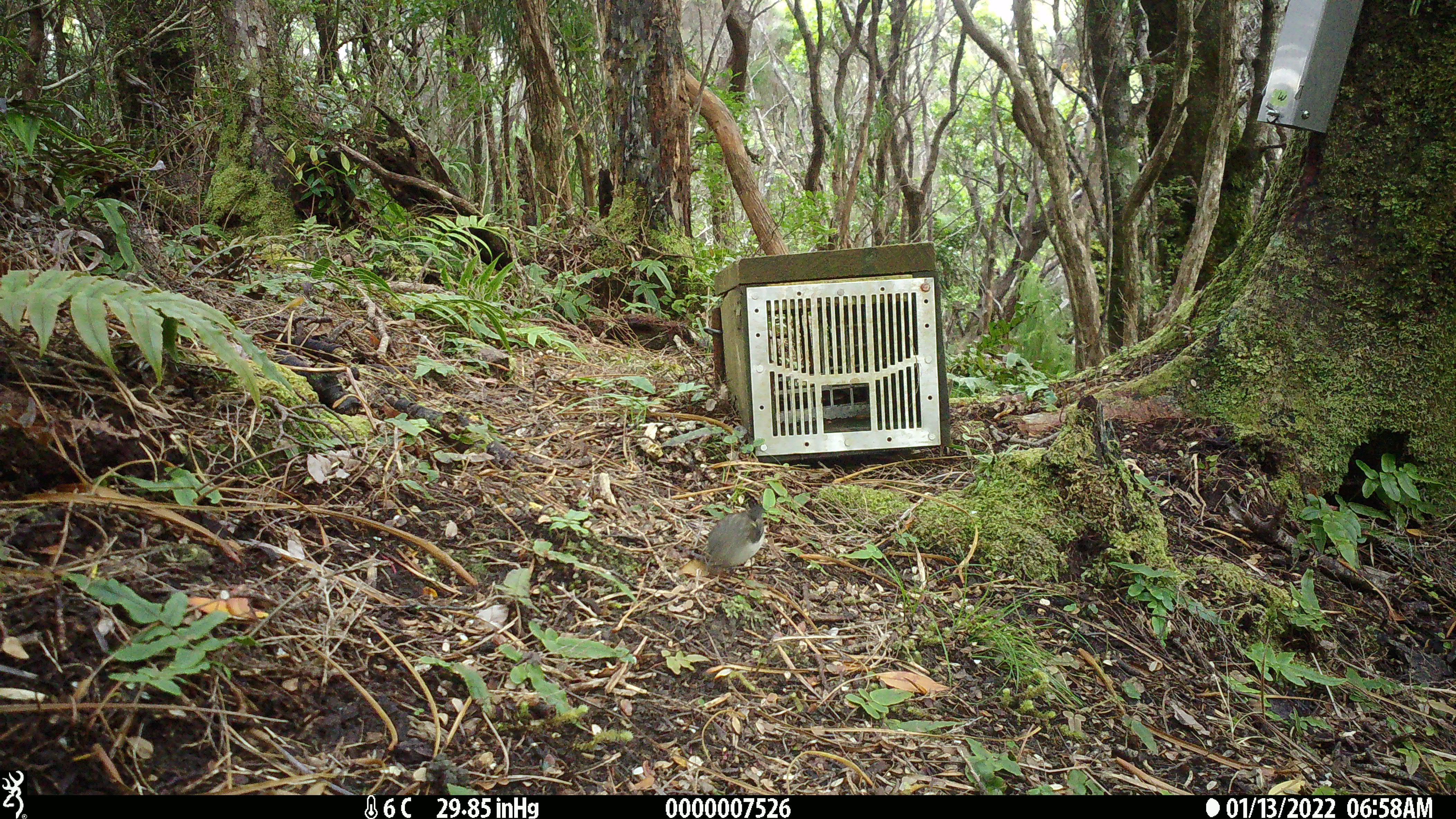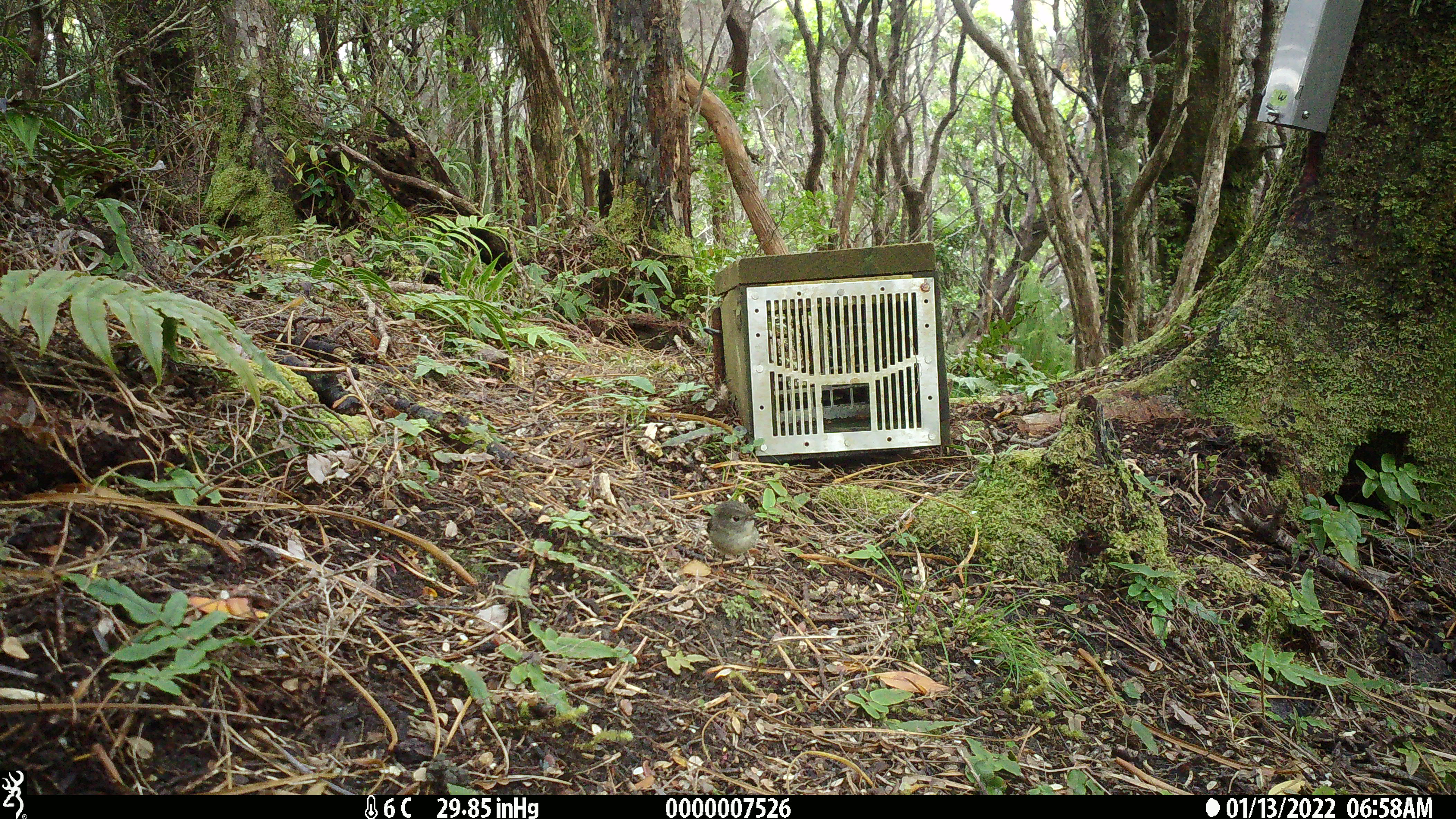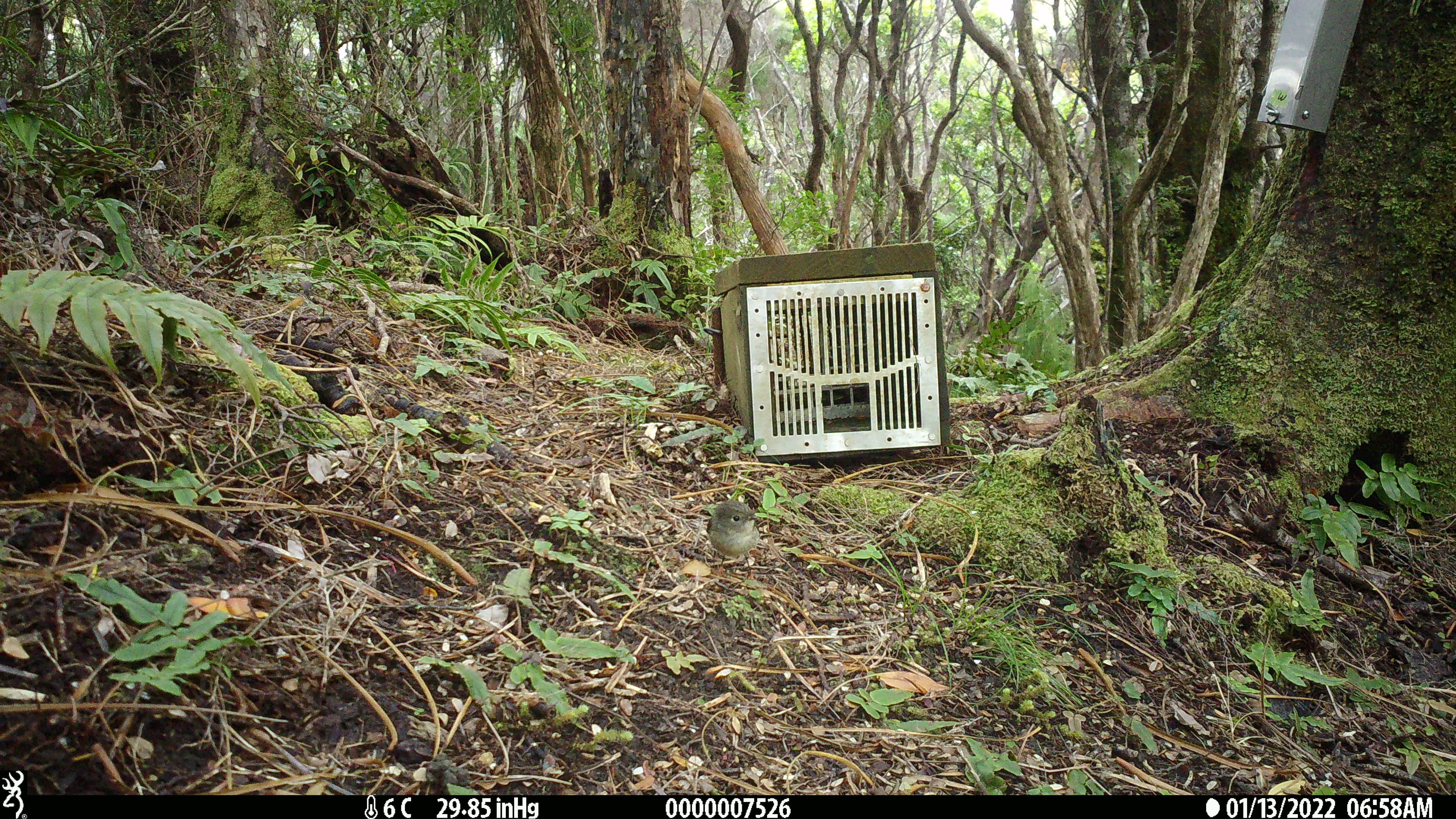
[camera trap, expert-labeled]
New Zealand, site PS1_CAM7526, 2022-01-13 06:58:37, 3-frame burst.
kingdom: Animalia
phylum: Chordata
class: Aves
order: Passeriformes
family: Petroicidae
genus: Petroica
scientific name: Petroica macrocephala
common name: tomtit